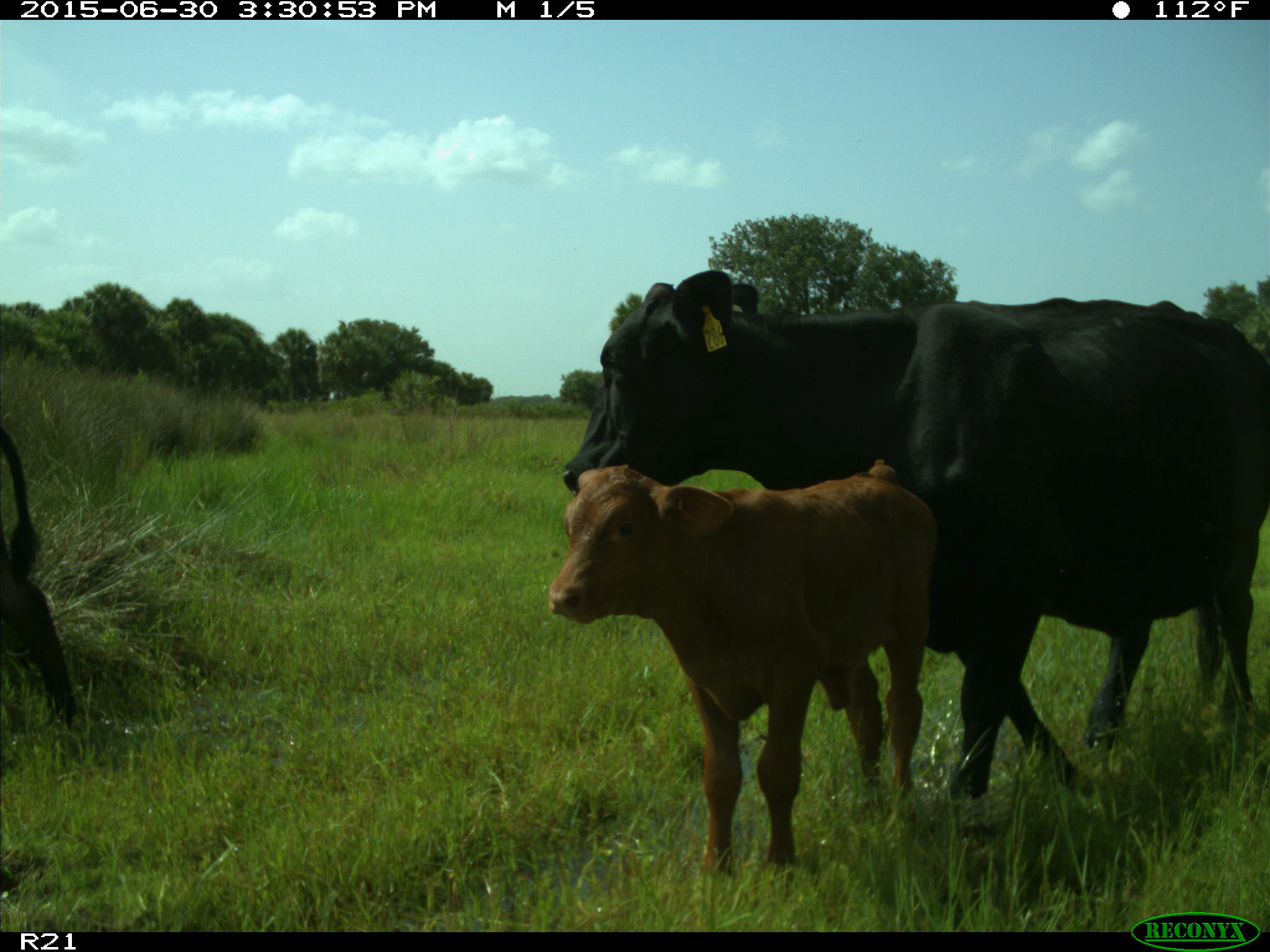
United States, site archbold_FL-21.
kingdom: Animalia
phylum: Chordata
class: Mammalia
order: Artiodactyla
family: Bovidae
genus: Bos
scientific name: Bos taurus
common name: domestic cow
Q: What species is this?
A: Bos taurus (domestic cow).